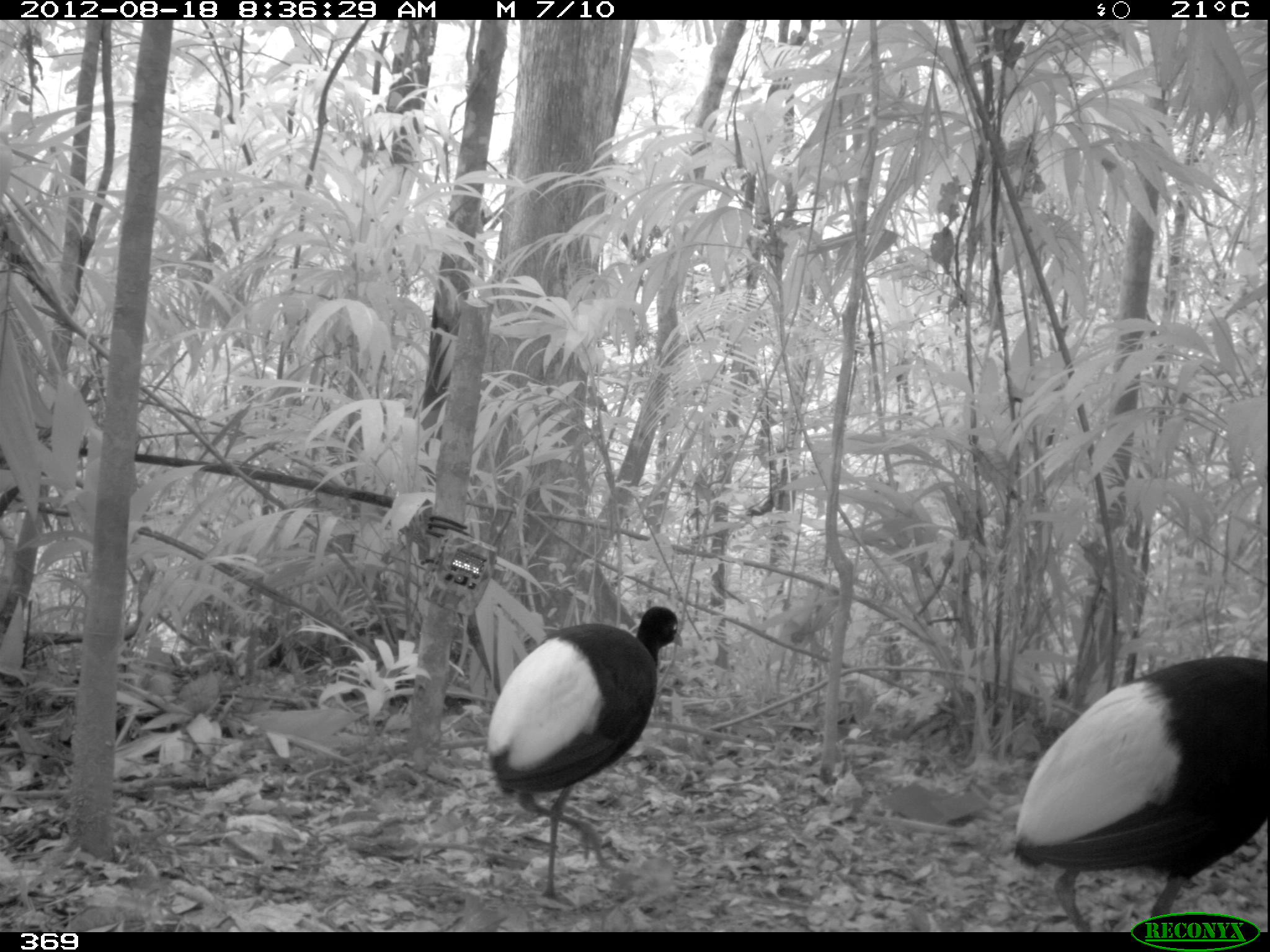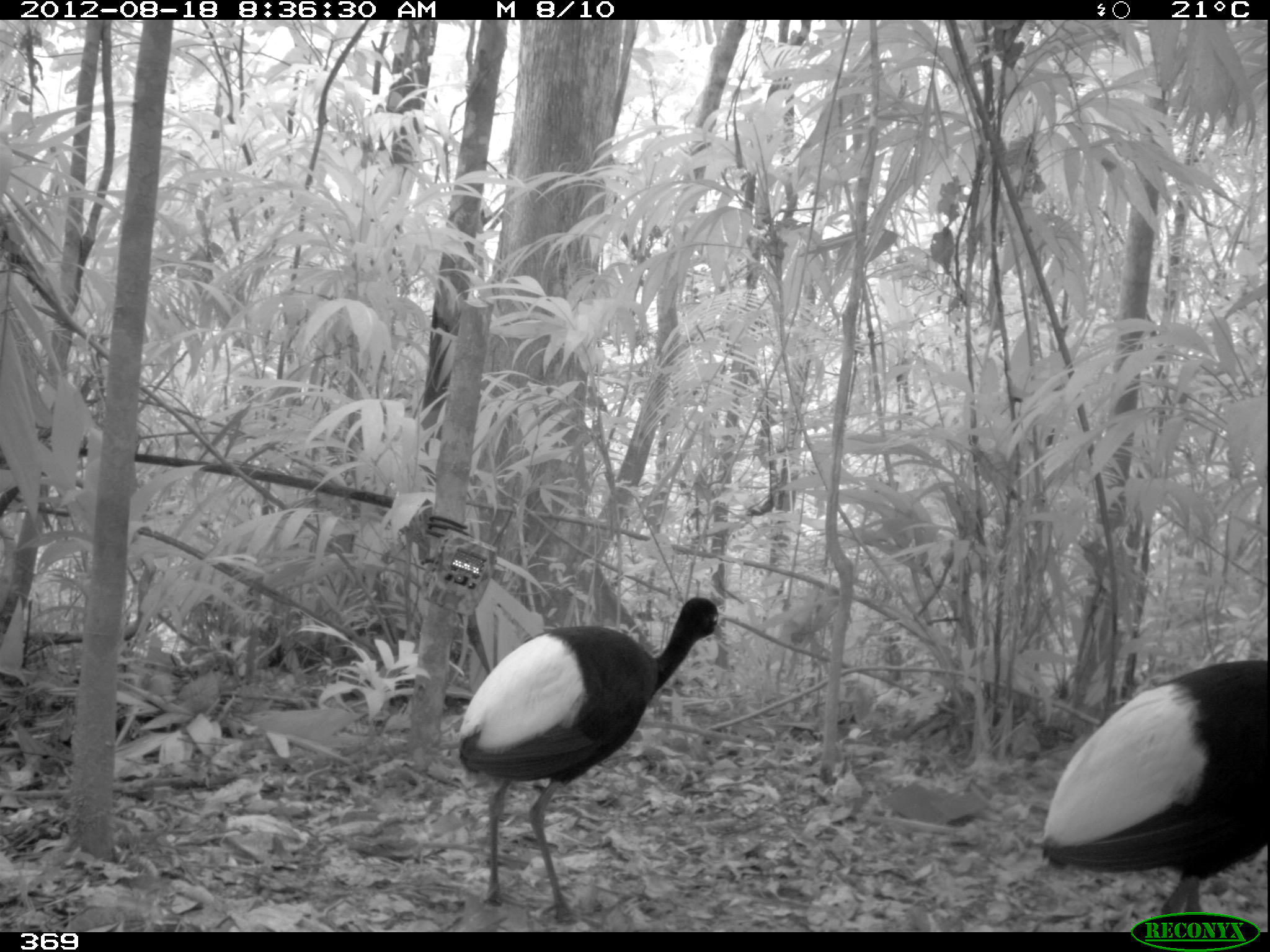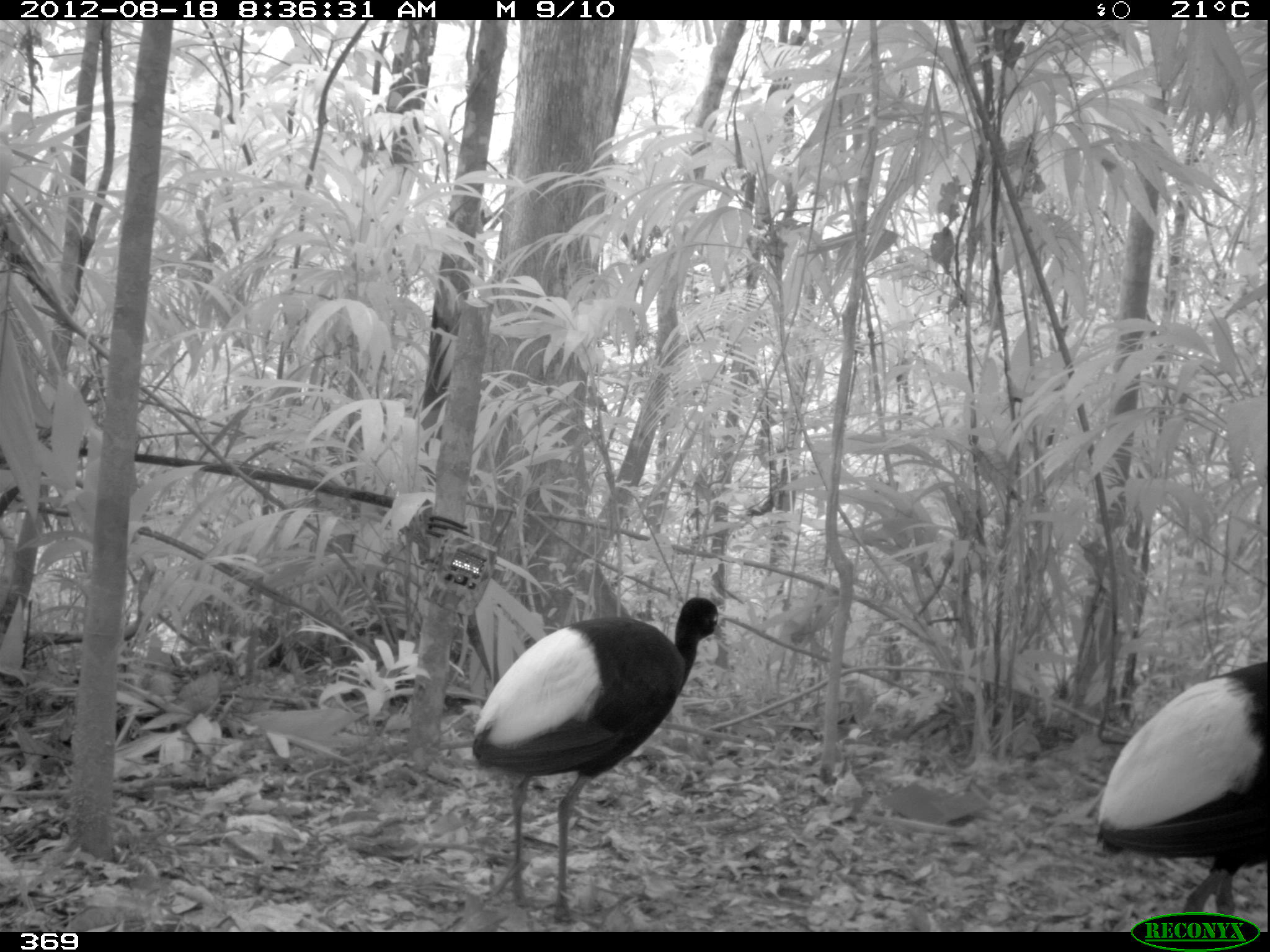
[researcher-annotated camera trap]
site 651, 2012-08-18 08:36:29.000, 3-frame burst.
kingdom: Animalia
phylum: Chordata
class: Aves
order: Gruiformes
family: Psophiidae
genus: Psophia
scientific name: Psophia leucoptera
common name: pale-winged trumpeter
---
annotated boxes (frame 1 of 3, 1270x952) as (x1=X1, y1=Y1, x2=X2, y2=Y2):
psophia leucoptera: (x1=1008, y1=656, x2=1266, y2=932); (x1=484, y1=605, x2=682, y2=908)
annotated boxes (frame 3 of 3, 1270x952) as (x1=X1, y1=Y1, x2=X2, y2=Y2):
psophia leucoptera: (x1=470, y1=597, x2=723, y2=932); (x1=1095, y1=660, x2=1265, y2=932)